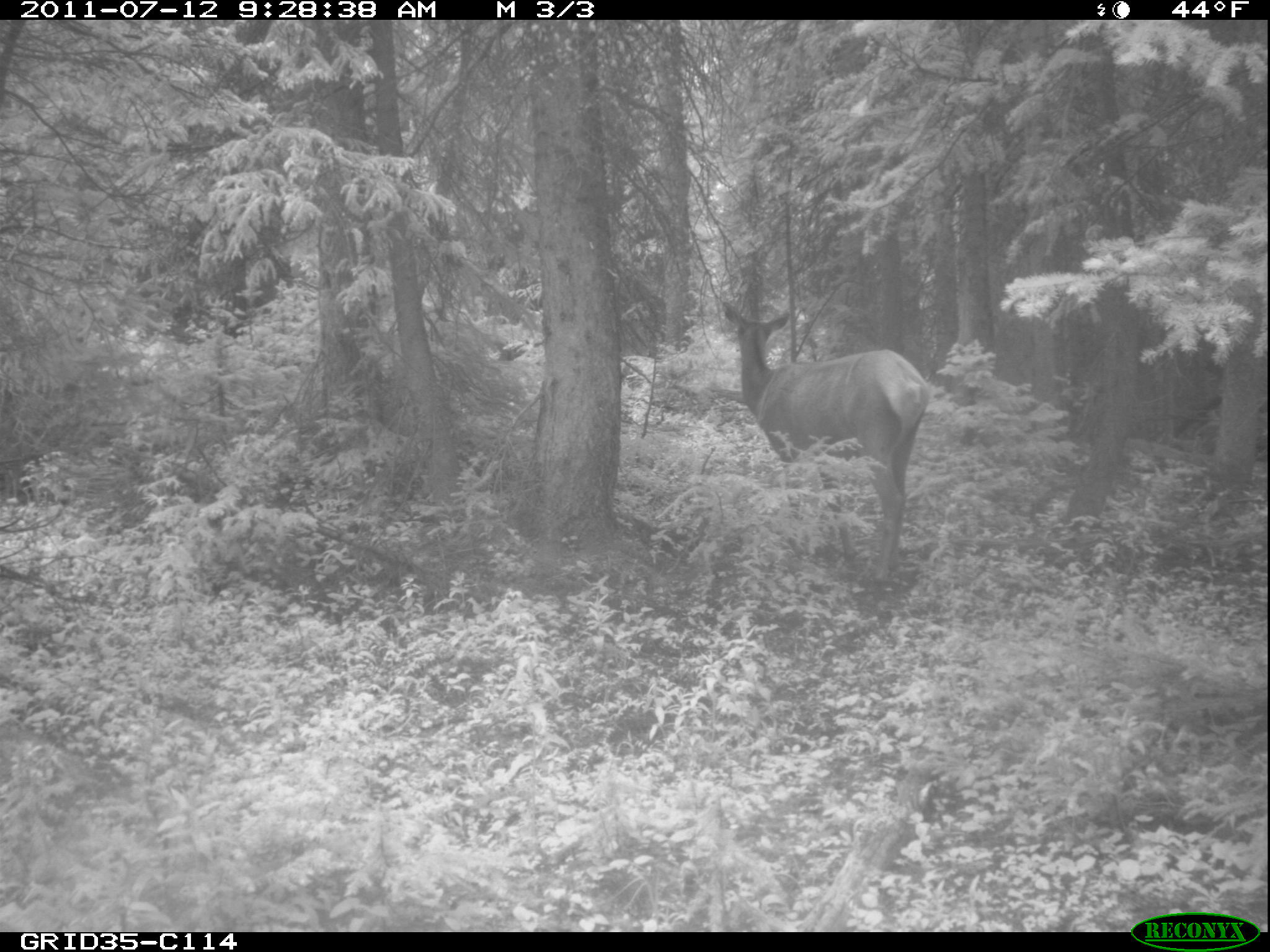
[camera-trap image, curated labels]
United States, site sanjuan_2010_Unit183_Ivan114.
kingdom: Animalia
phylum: Chordata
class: Mammalia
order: Artiodactyla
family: Cervidae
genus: Cervus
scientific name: Cervus elaphus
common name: red deer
Cervus elaphus (red deer).